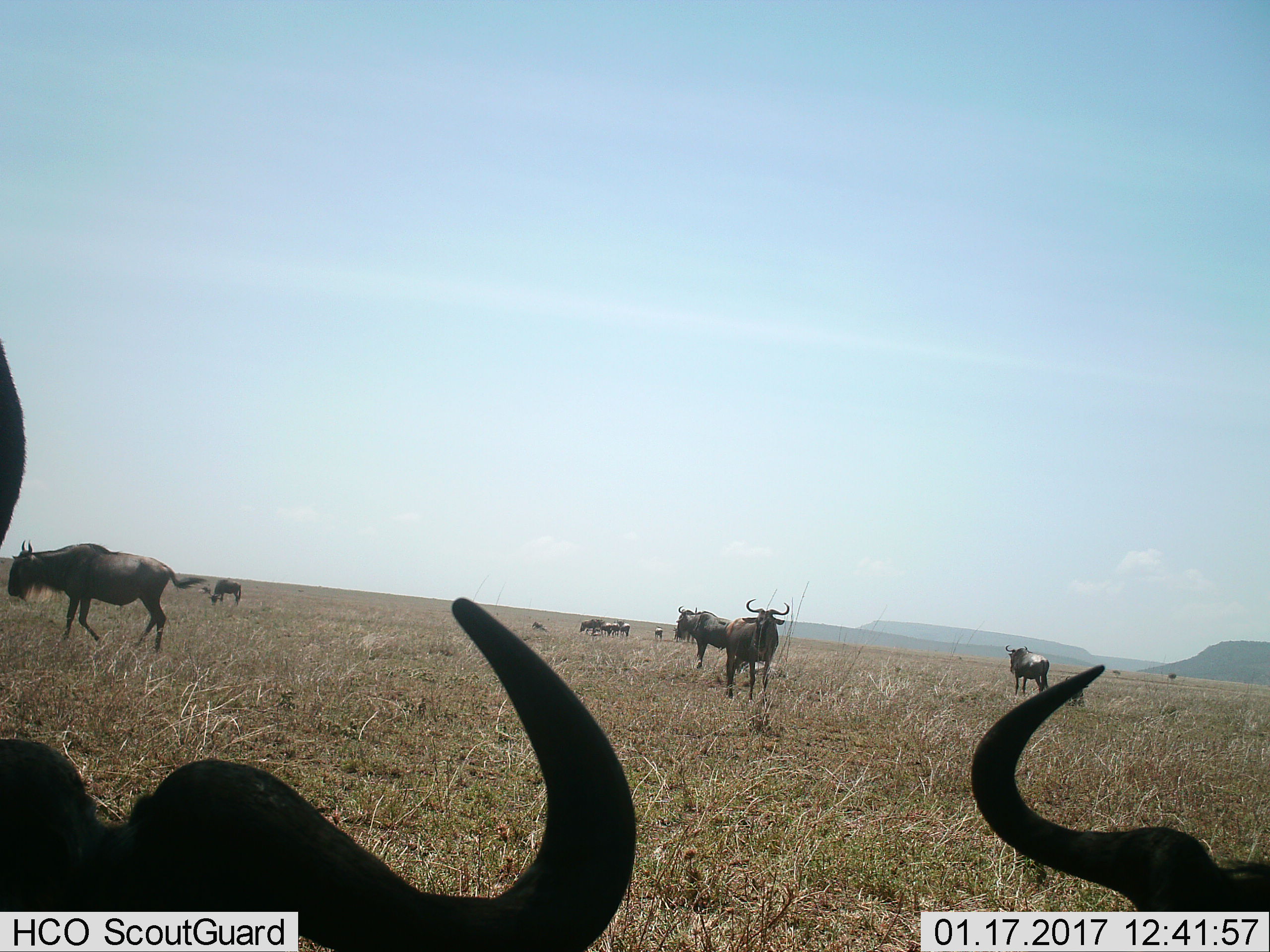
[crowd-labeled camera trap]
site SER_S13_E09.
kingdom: Animalia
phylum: Chordata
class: Mammalia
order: Artiodactyla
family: Bovidae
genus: Connochaetes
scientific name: Connochaetes taurinus taurinus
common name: blue wildebeest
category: wildebeestblue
Wildebeestblue (blue wildebeest) (Connochaetes taurinus taurinus), count 11-50. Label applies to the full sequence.